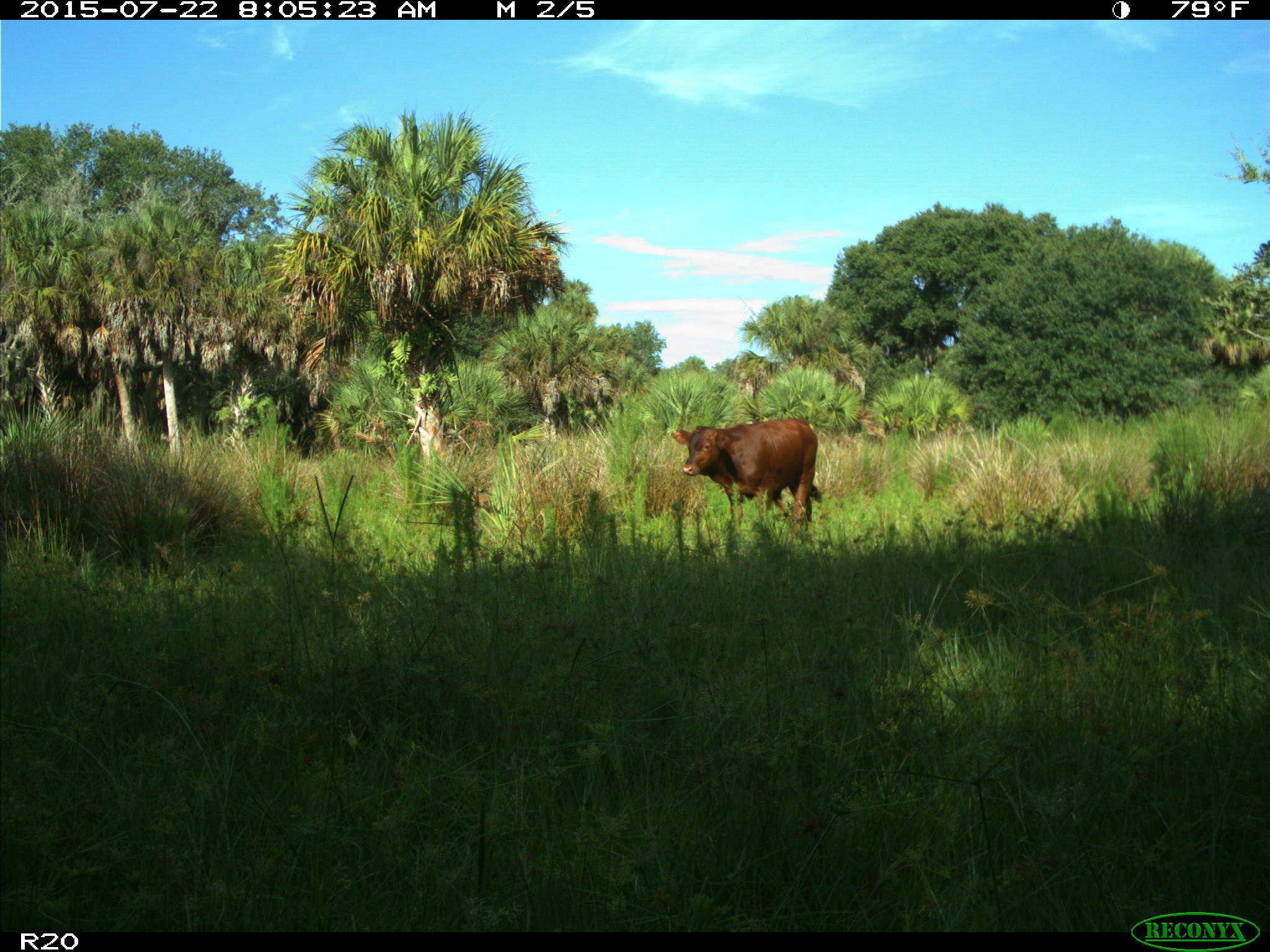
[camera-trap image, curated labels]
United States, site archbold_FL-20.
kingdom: Animalia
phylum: Chordata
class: Mammalia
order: Artiodactyla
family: Bovidae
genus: Bos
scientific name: Bos taurus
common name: domestic cow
Bos taurus (domestic cow).